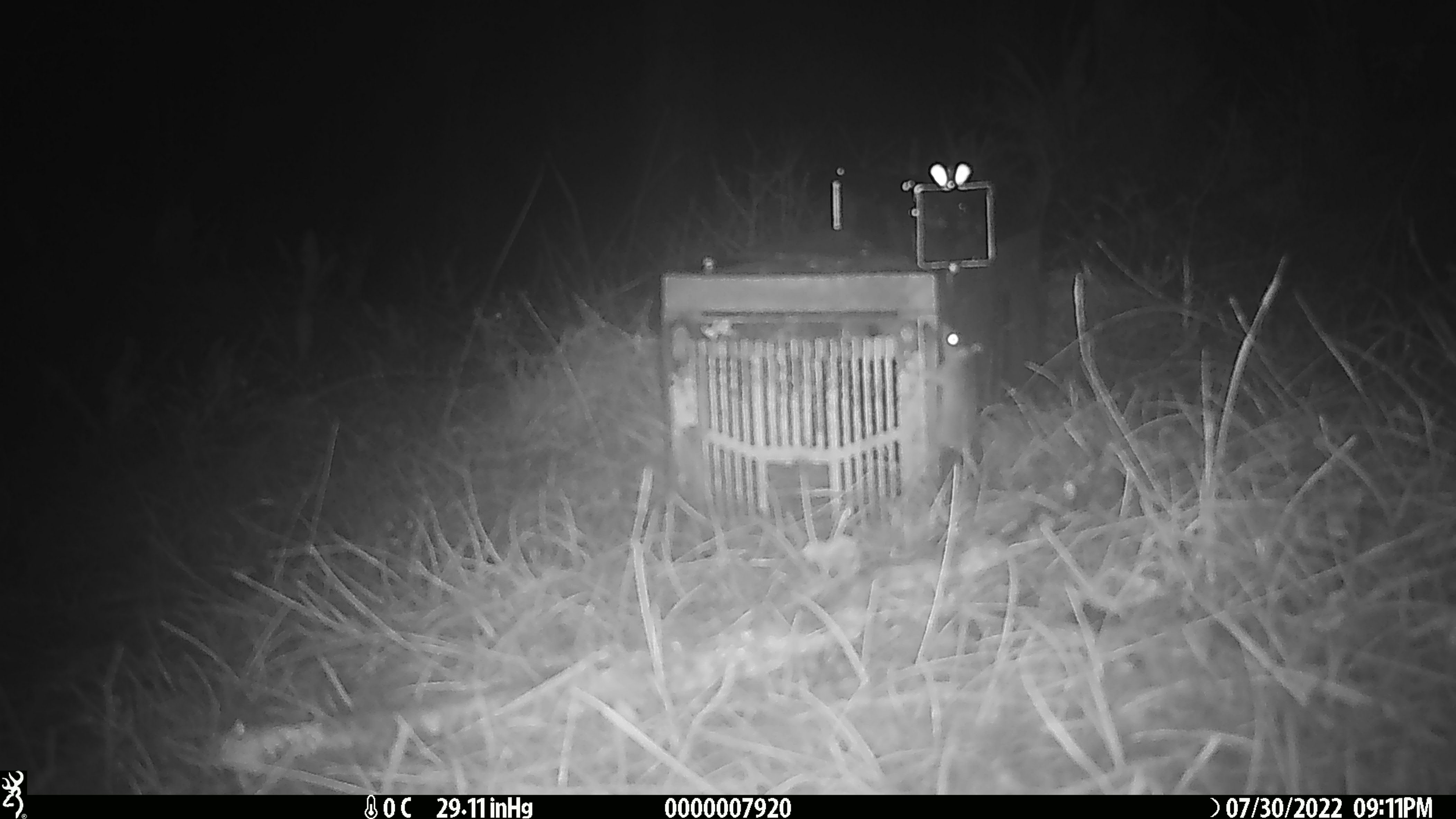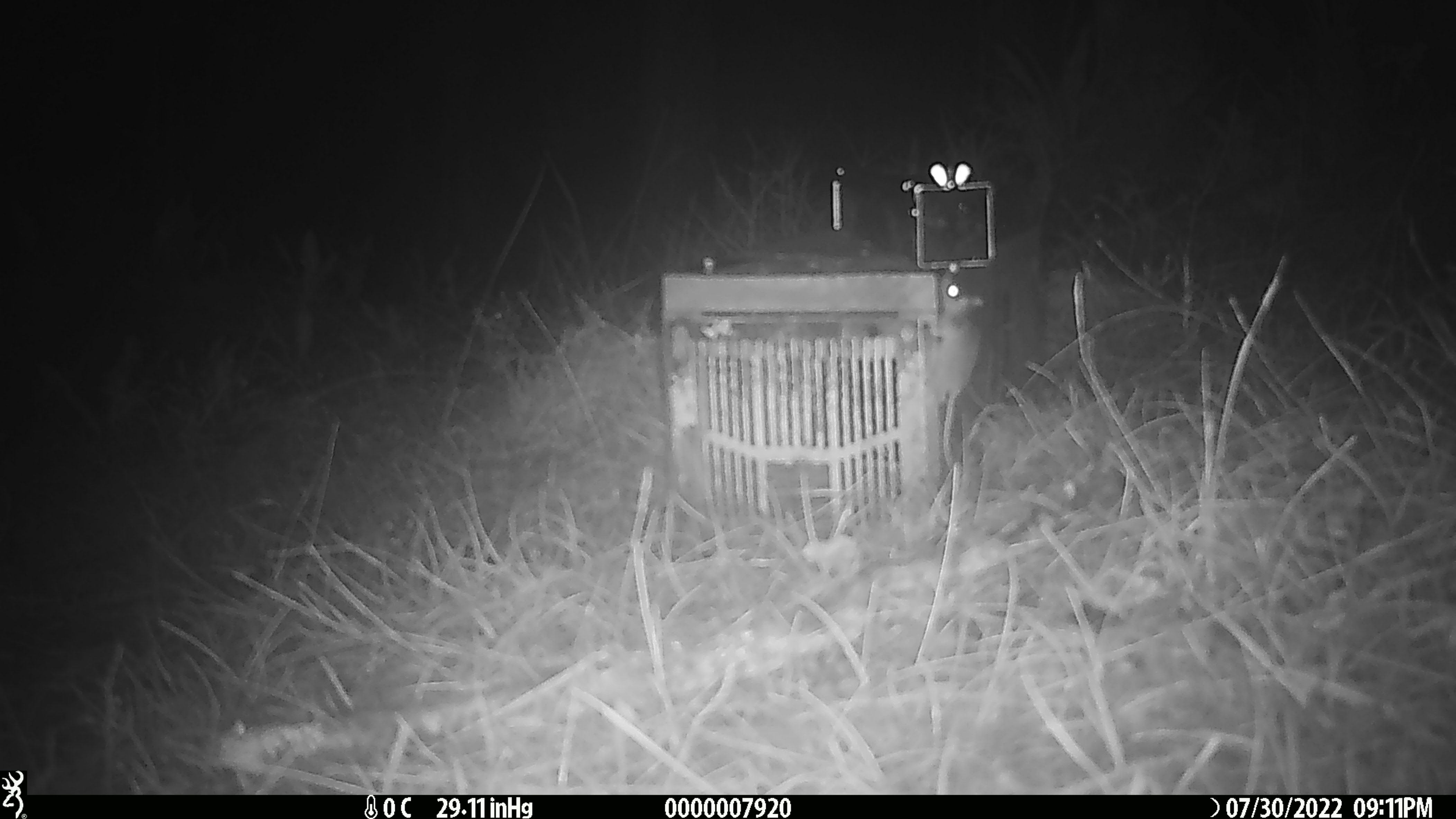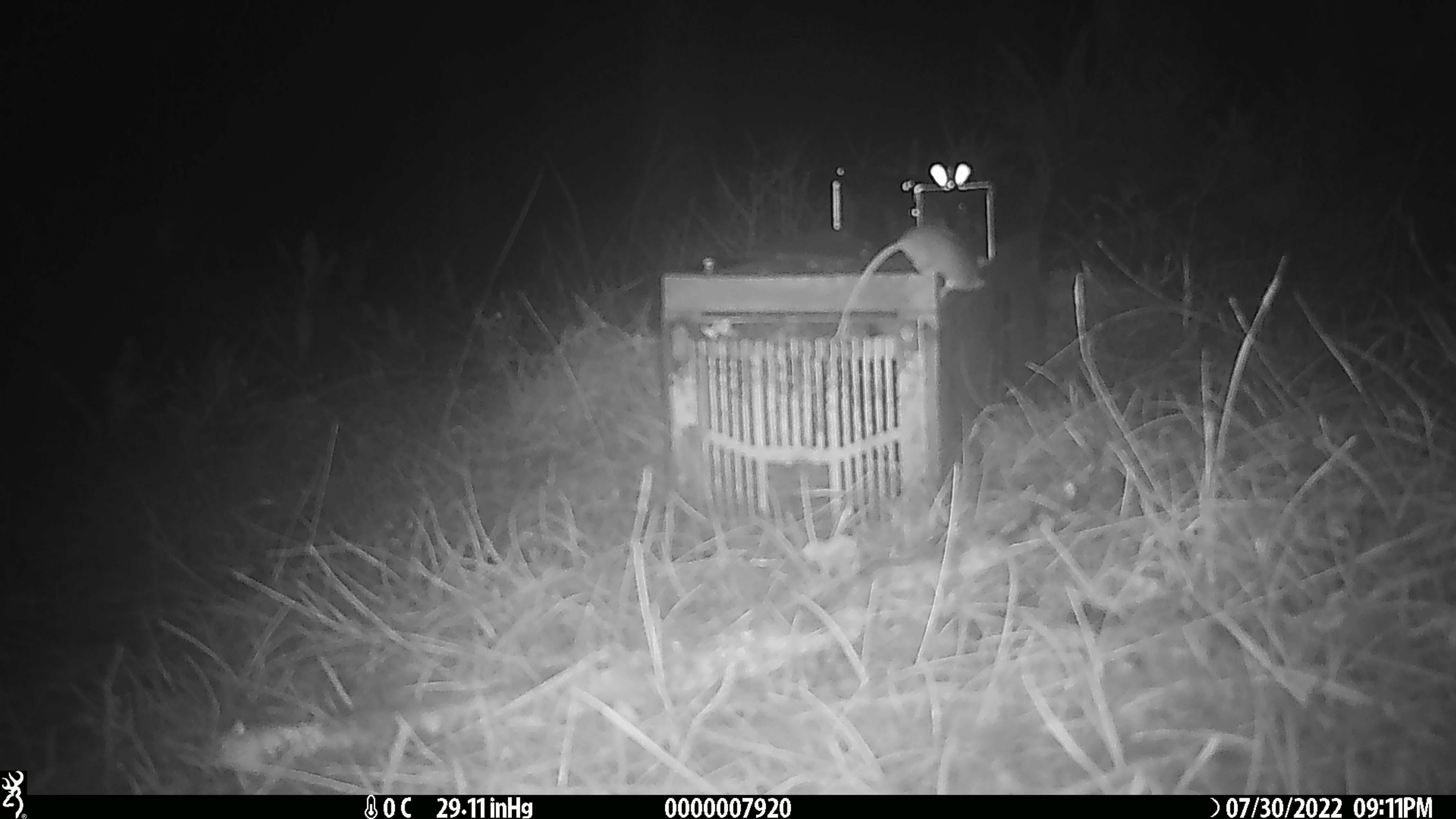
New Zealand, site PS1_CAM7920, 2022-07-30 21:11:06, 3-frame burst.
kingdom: Animalia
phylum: Chordata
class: Mammalia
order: Rodentia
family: Muridae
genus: Mus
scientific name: Mus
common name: mouse